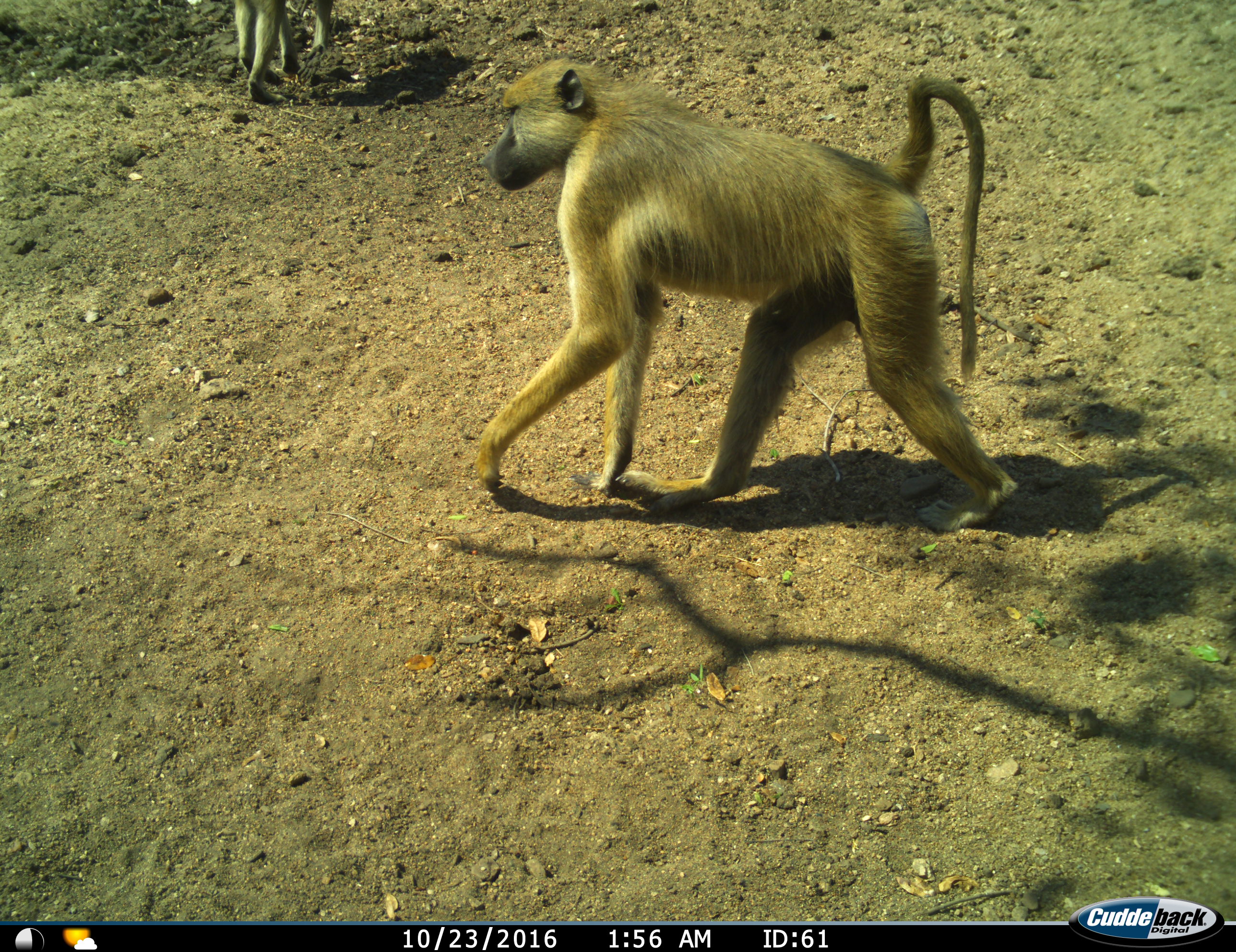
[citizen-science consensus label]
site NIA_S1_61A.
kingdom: Animalia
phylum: Chordata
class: Mammalia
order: Primates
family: Cercopithecidae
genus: Papio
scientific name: Papio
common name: baboon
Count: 2.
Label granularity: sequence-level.